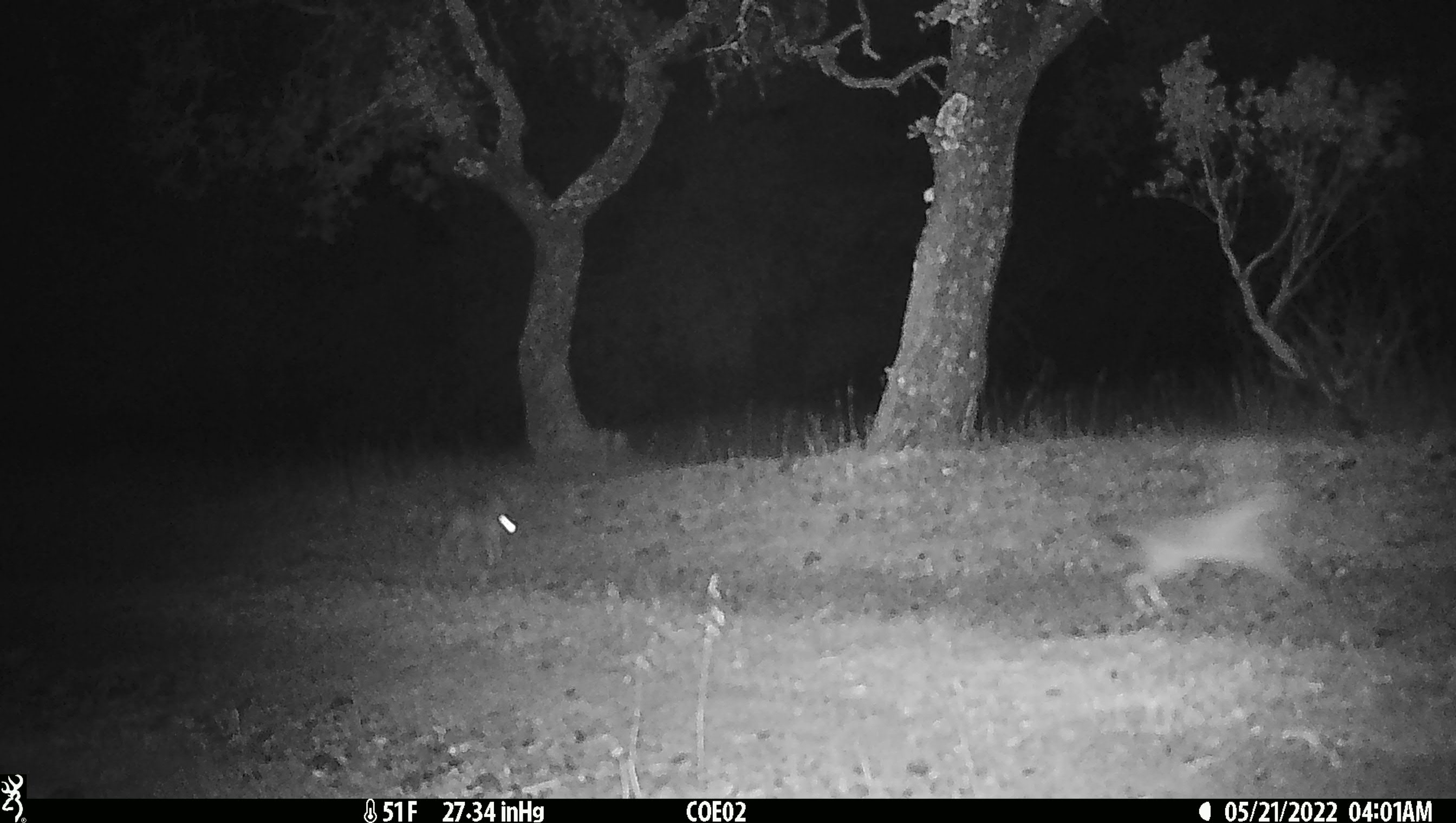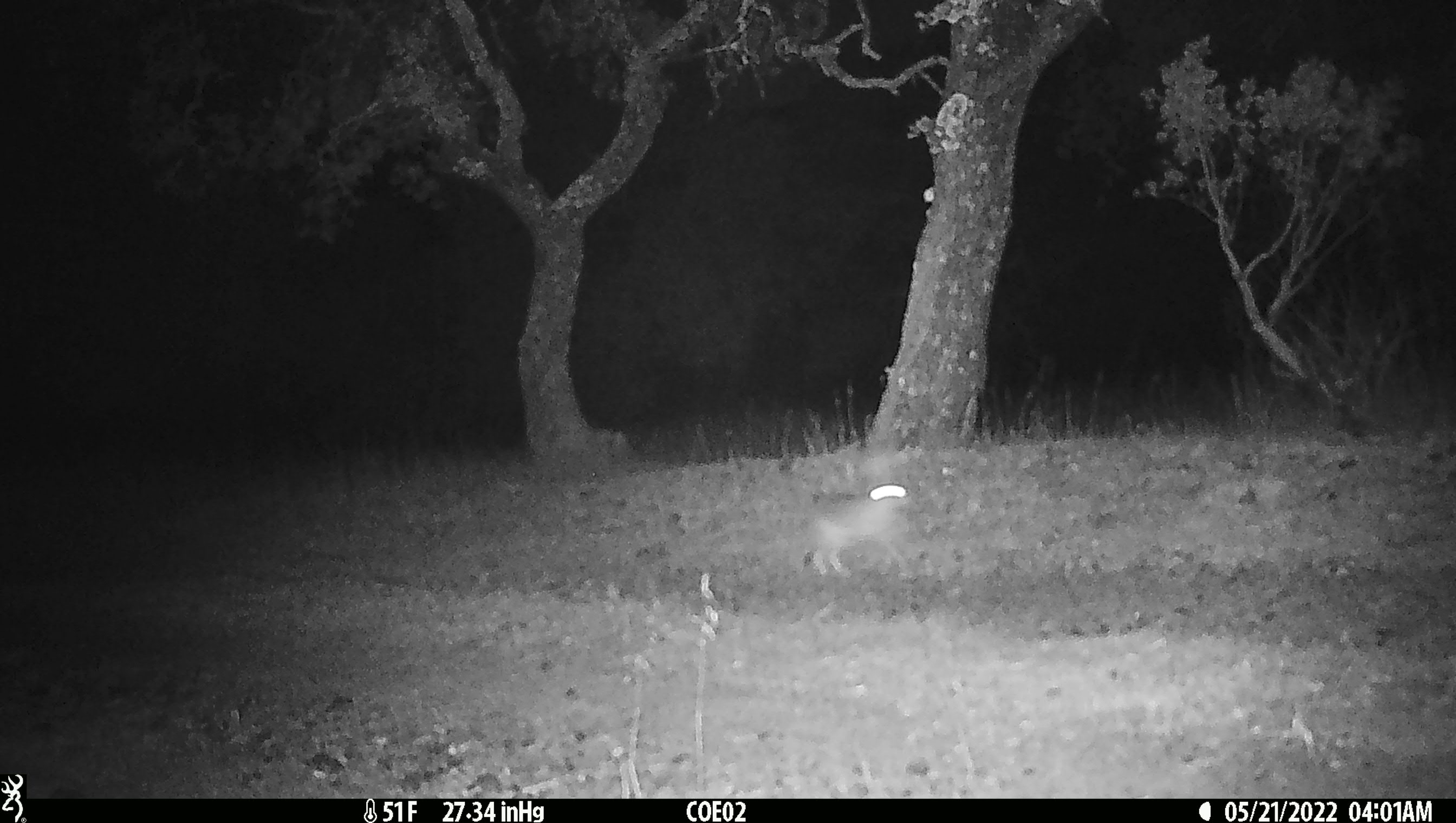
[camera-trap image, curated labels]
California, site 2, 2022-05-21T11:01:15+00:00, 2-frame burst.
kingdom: Animalia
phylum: Chordata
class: Mammalia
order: Lagomorpha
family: Leporidae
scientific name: Leporidae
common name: rabbit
Rabbit (Leporidae).